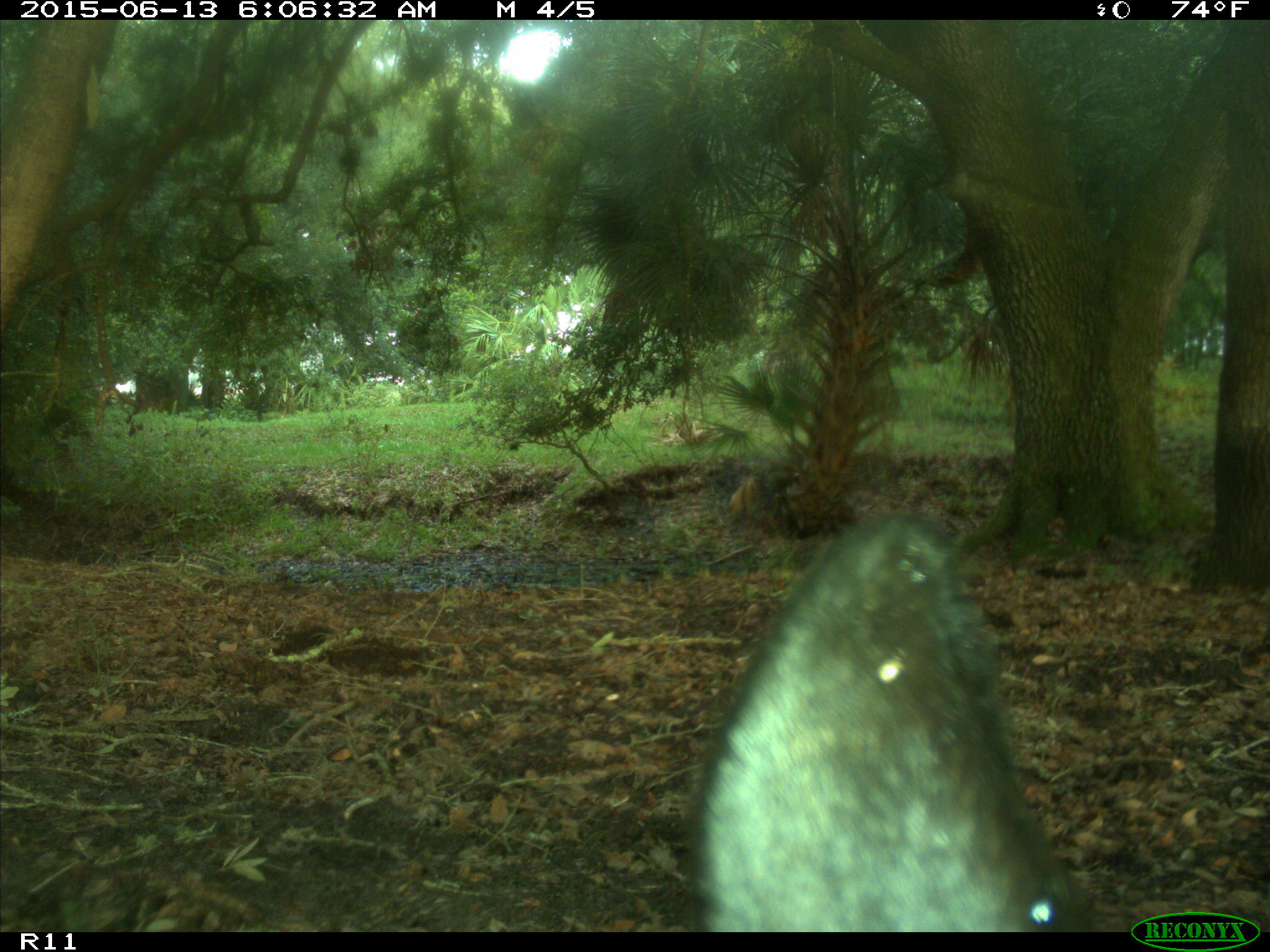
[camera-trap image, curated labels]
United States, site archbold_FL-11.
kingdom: Animalia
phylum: Chordata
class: Mammalia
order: Artiodactyla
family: Bovidae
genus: Bos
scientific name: Bos taurus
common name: domestic cow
Bos taurus (domestic cow).